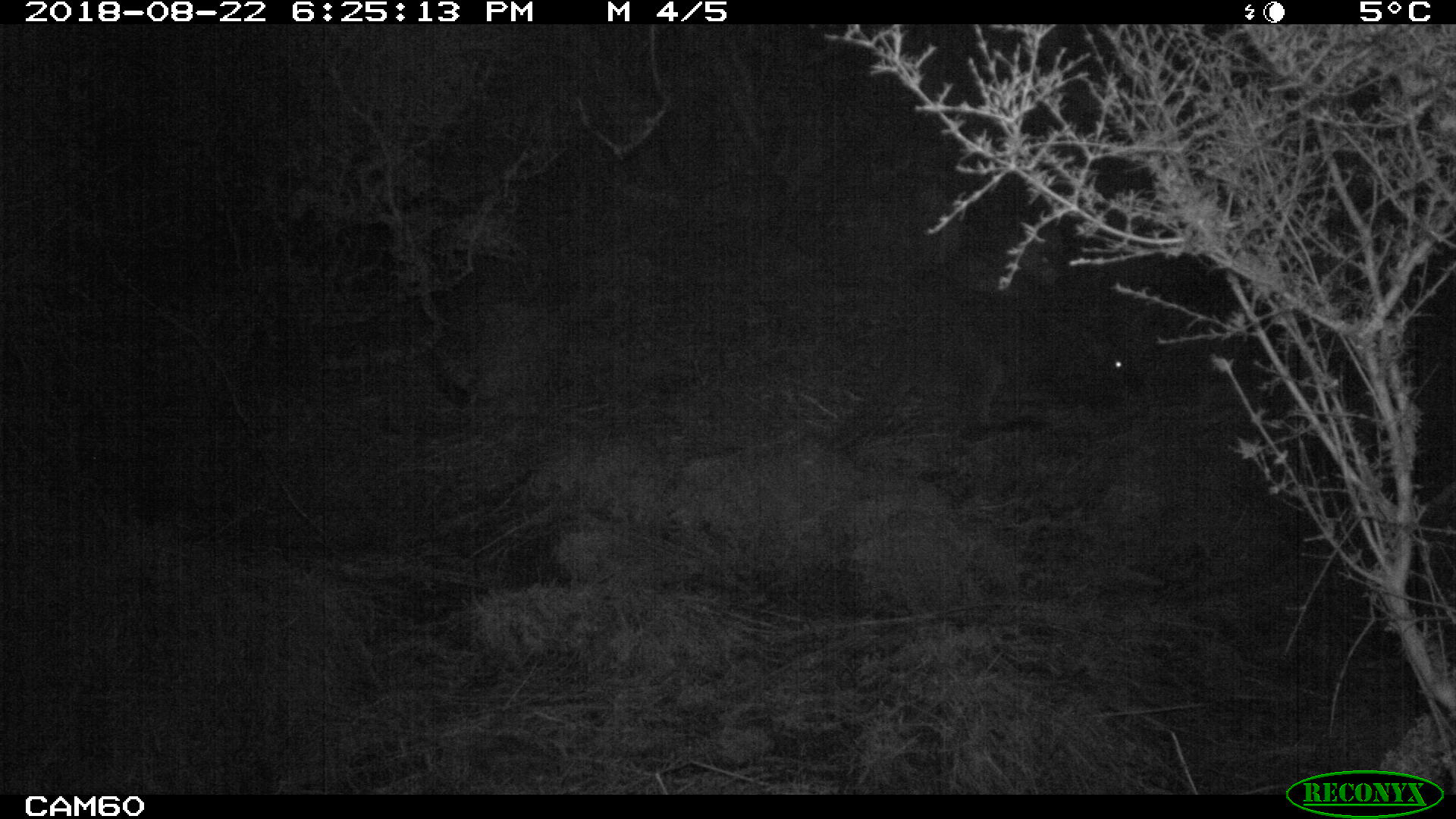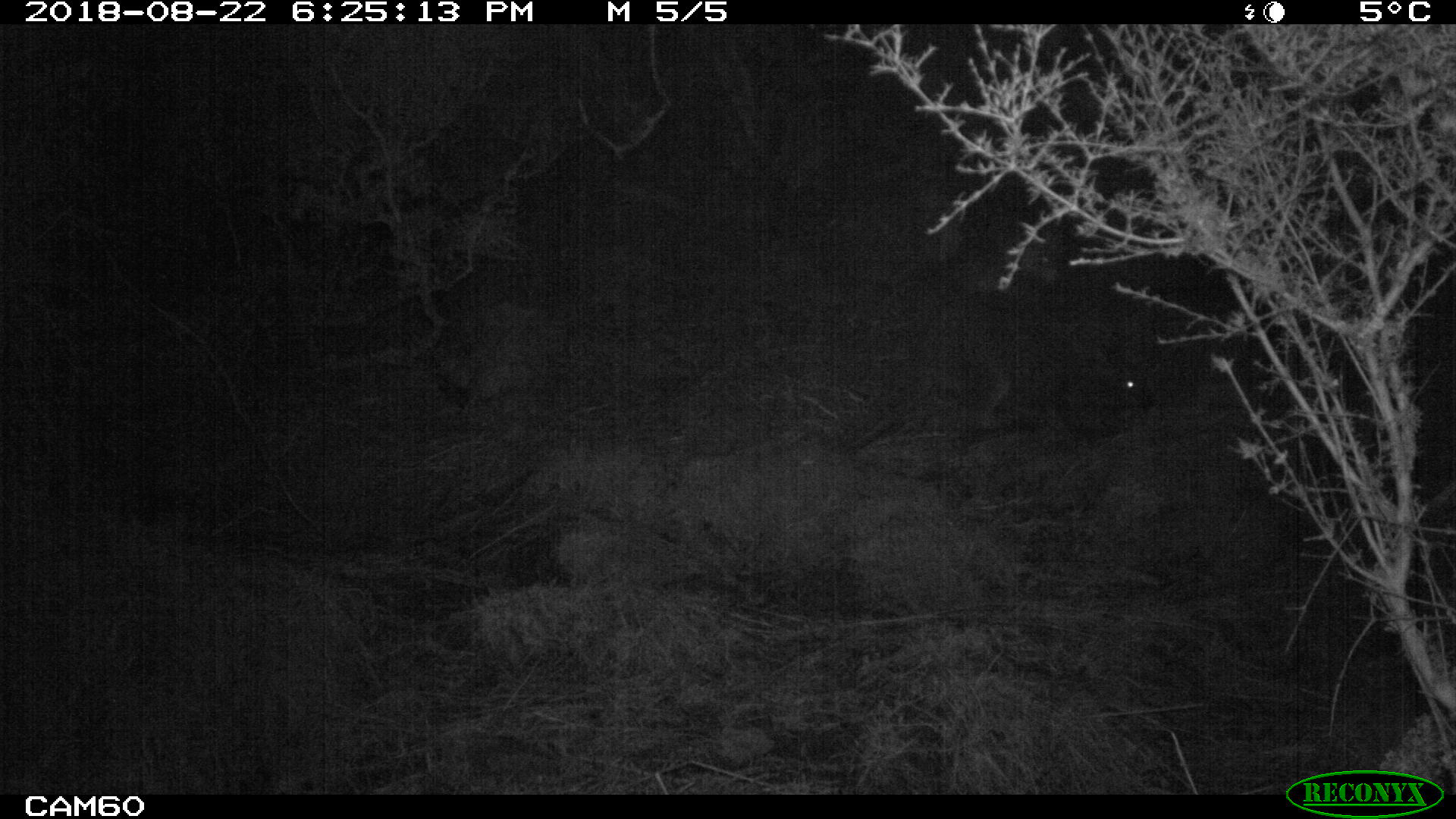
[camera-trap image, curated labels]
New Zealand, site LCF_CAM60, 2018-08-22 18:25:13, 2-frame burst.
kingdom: Animalia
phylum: Chordata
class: Mammalia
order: Diprotodontia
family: Macropodidae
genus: Notamacropus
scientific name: Notamacropus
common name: wallaby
Wallaby (Notamacropus).